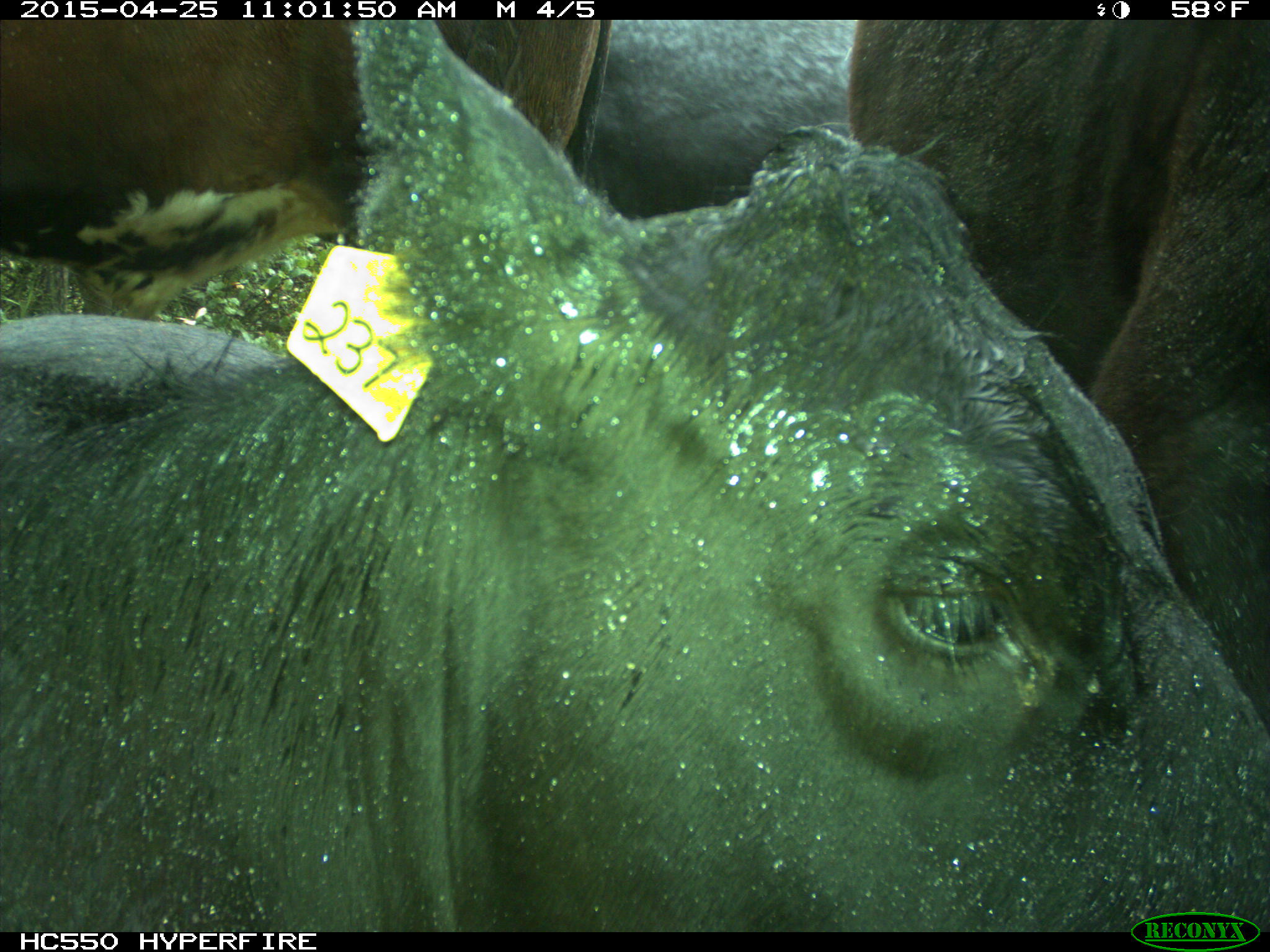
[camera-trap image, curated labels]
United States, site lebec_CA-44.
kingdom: Animalia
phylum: Chordata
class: Mammalia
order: Artiodactyla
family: Suidae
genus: Sus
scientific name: Sus scrofa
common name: wild boar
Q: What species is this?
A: Sus scrofa (wild boar).